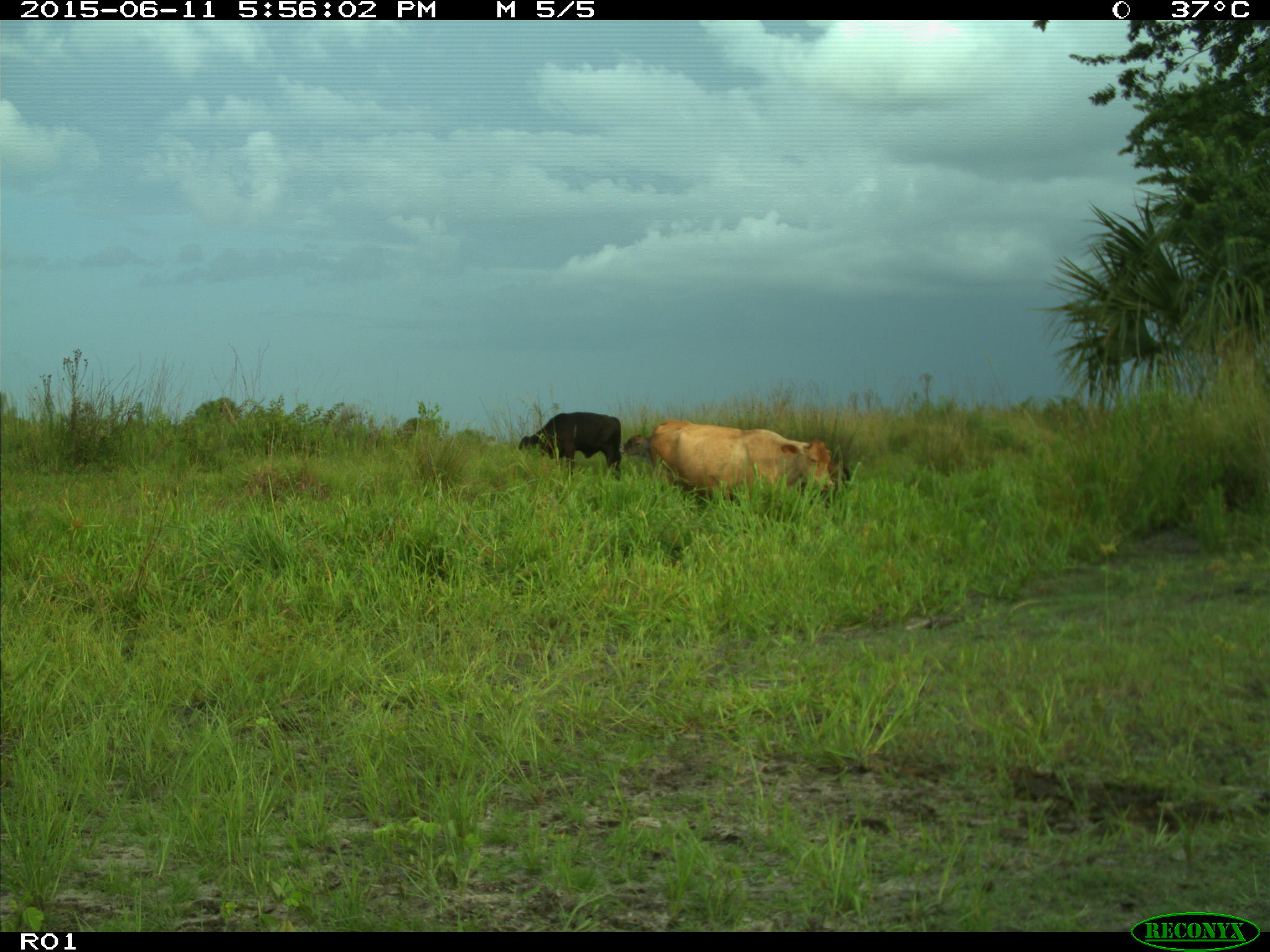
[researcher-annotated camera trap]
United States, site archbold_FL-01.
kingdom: Animalia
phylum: Chordata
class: Mammalia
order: Artiodactyla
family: Bovidae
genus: Bos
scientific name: Bos taurus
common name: domestic cow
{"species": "Bos taurus (domestic cow)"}